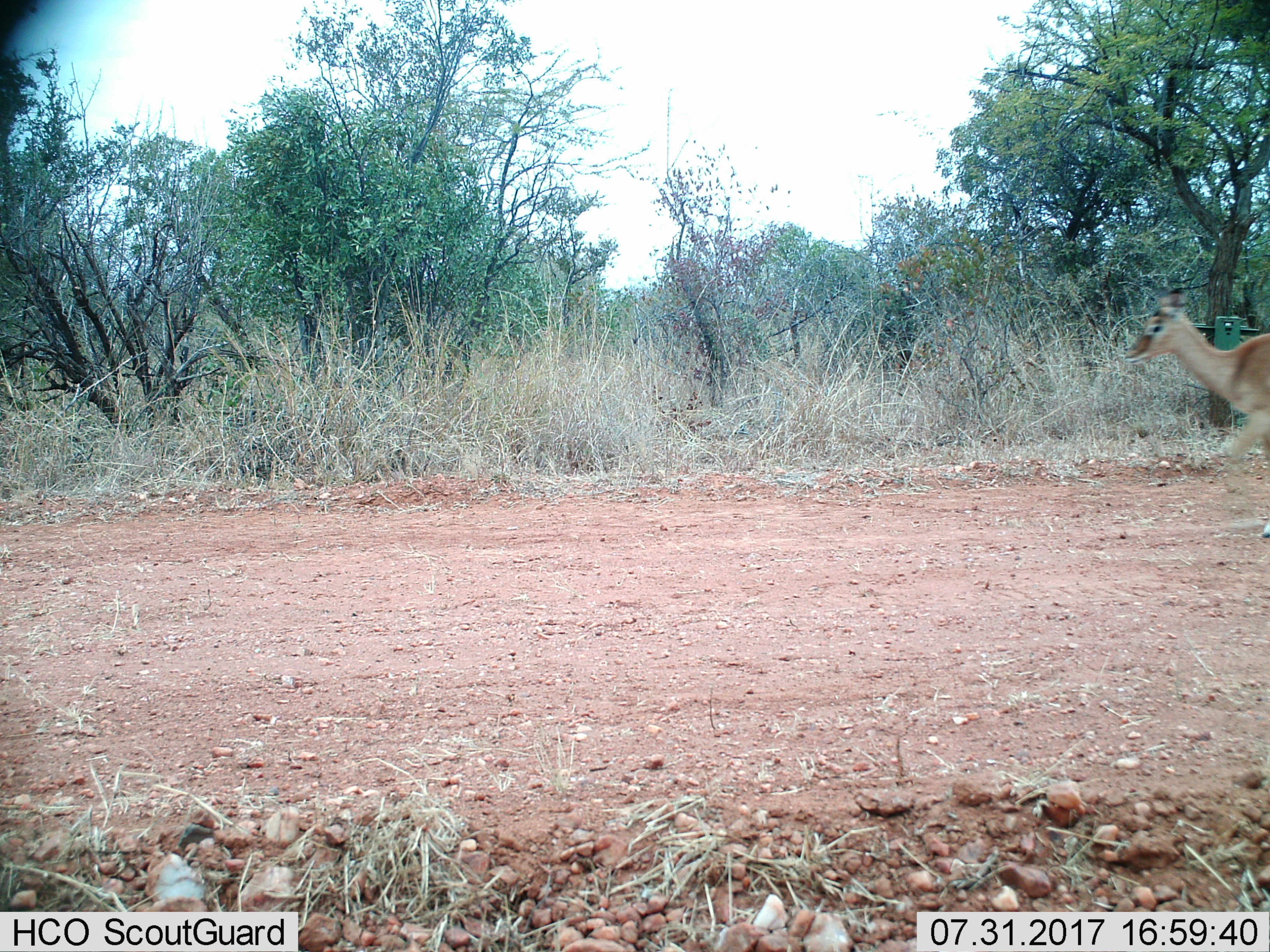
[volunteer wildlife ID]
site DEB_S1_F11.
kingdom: Animalia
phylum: Chordata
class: Mammalia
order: Artiodactyla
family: Bovidae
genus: Aepyceros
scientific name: Aepyceros melampus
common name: impala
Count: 1.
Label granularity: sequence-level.